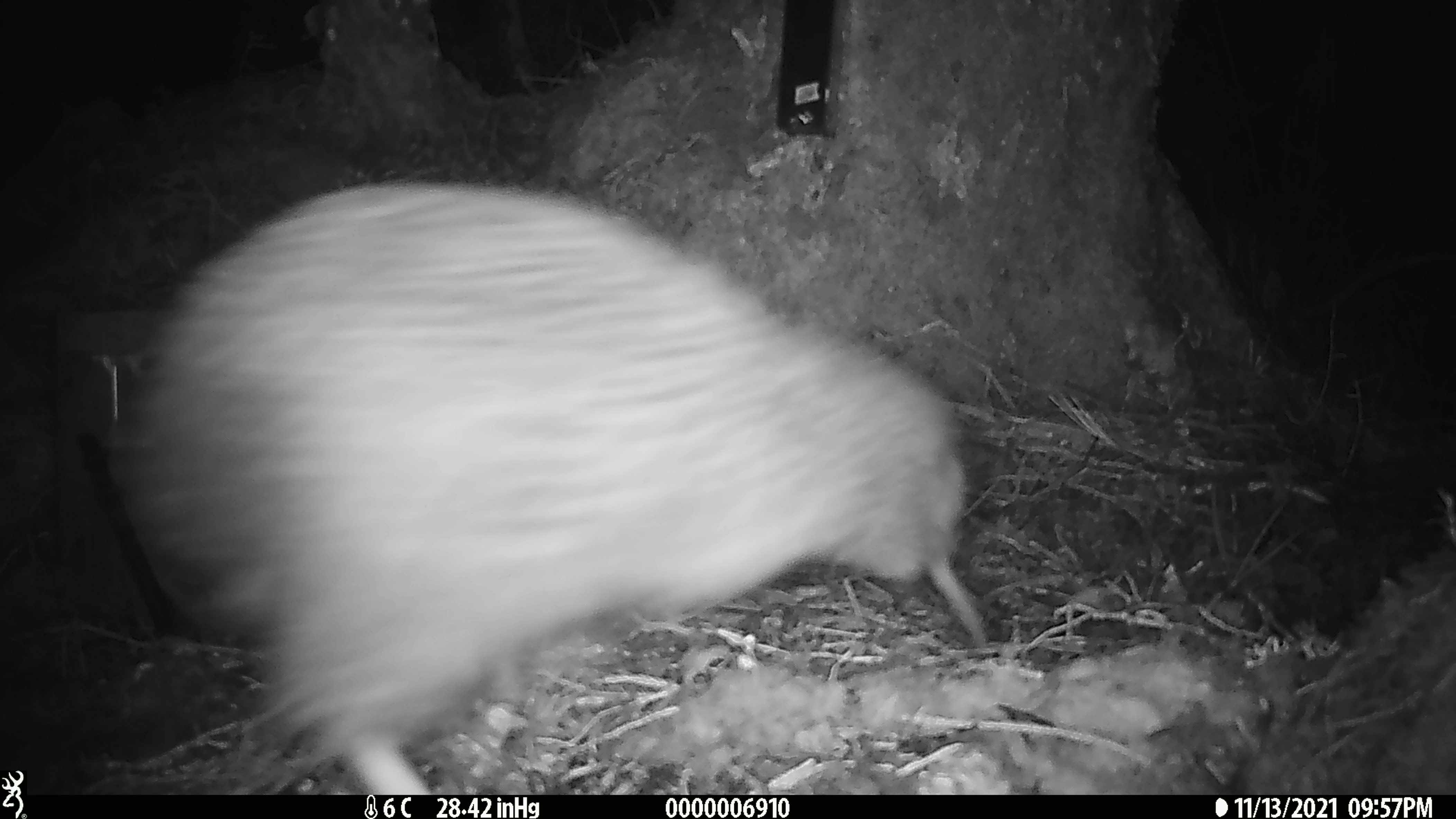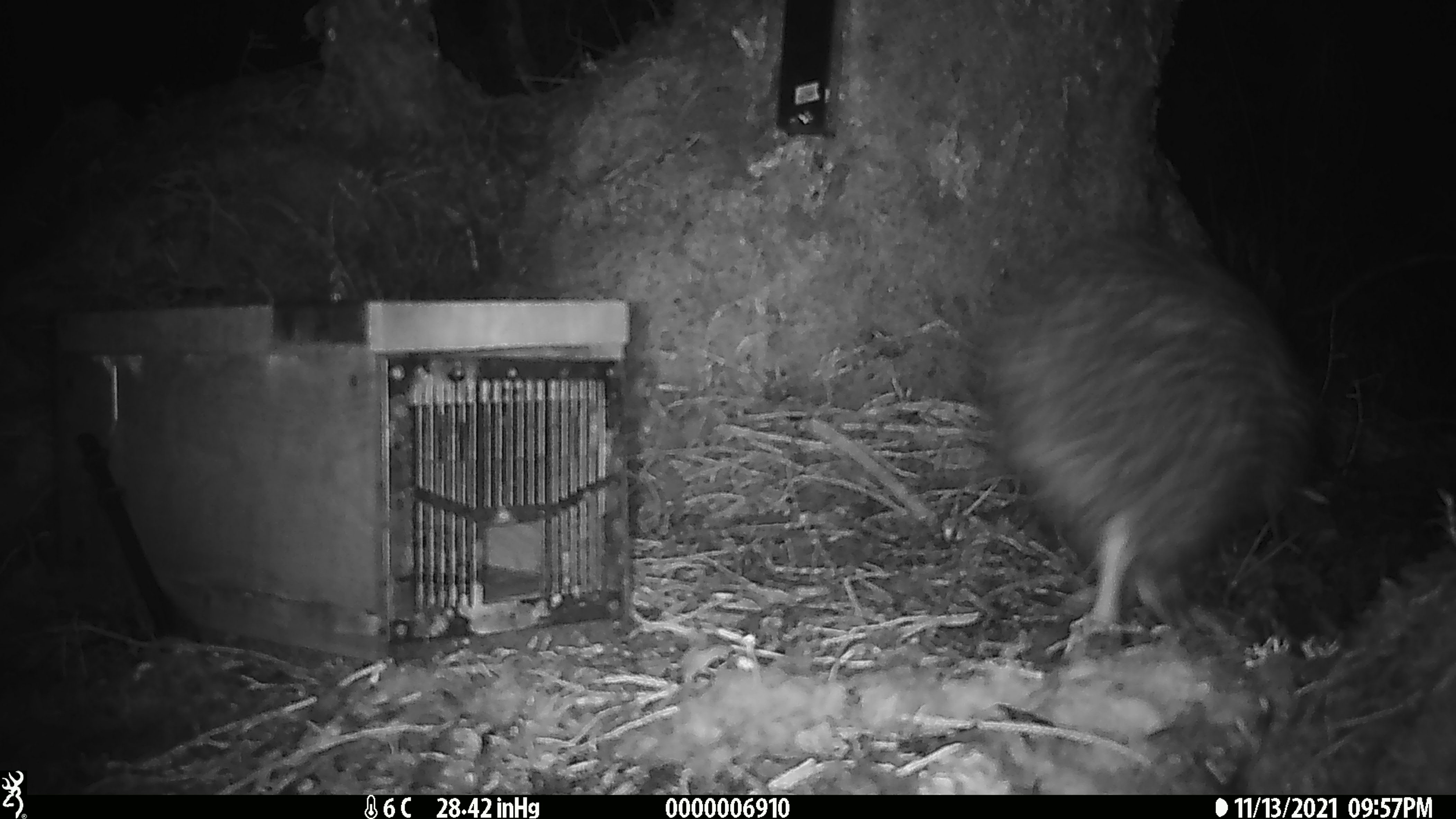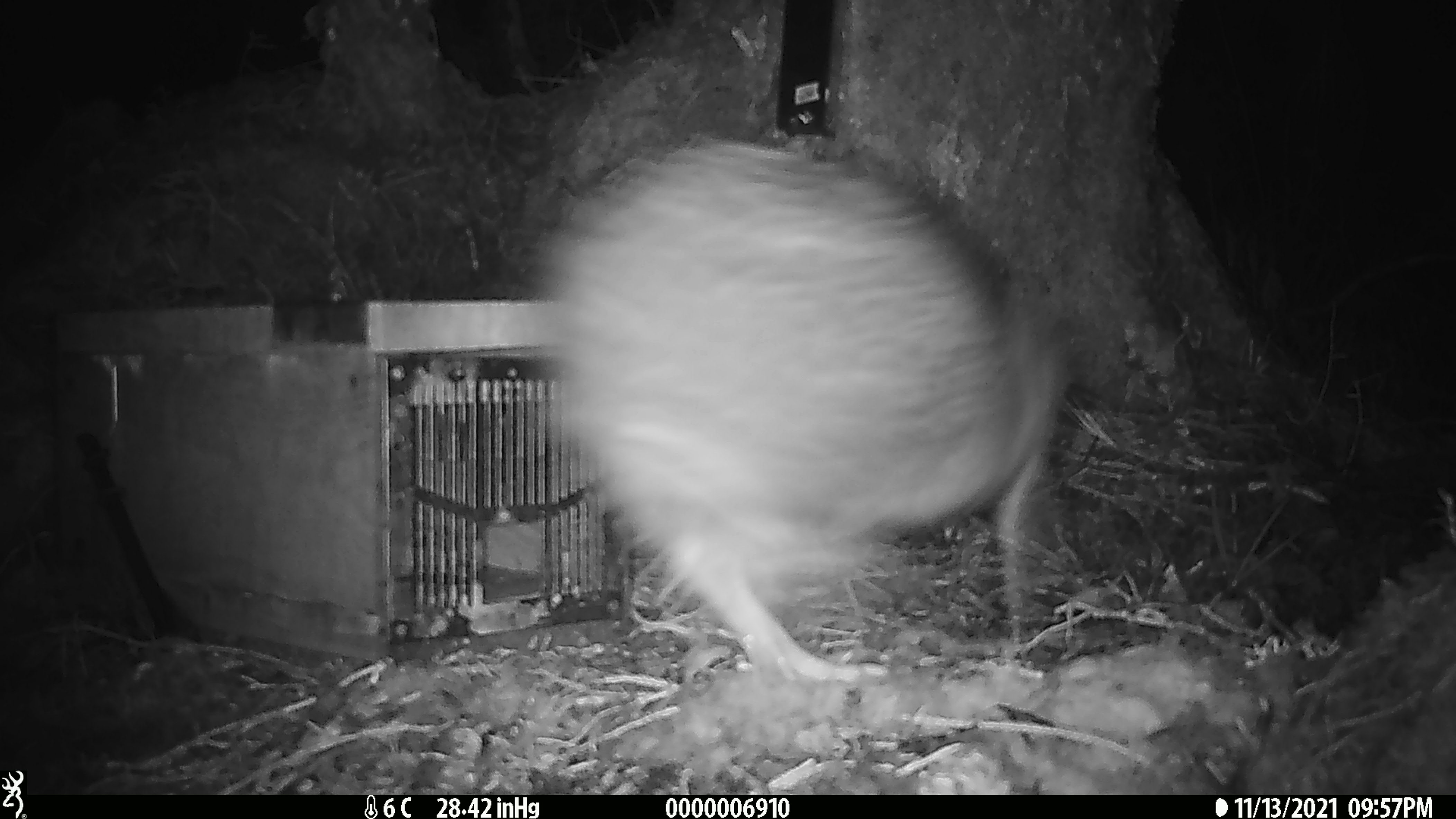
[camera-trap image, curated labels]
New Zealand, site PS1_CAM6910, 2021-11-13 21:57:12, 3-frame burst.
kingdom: Animalia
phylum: Chordata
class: Aves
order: Apterygiformes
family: Apterygidae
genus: Apteryx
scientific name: Apteryx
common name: kiwi